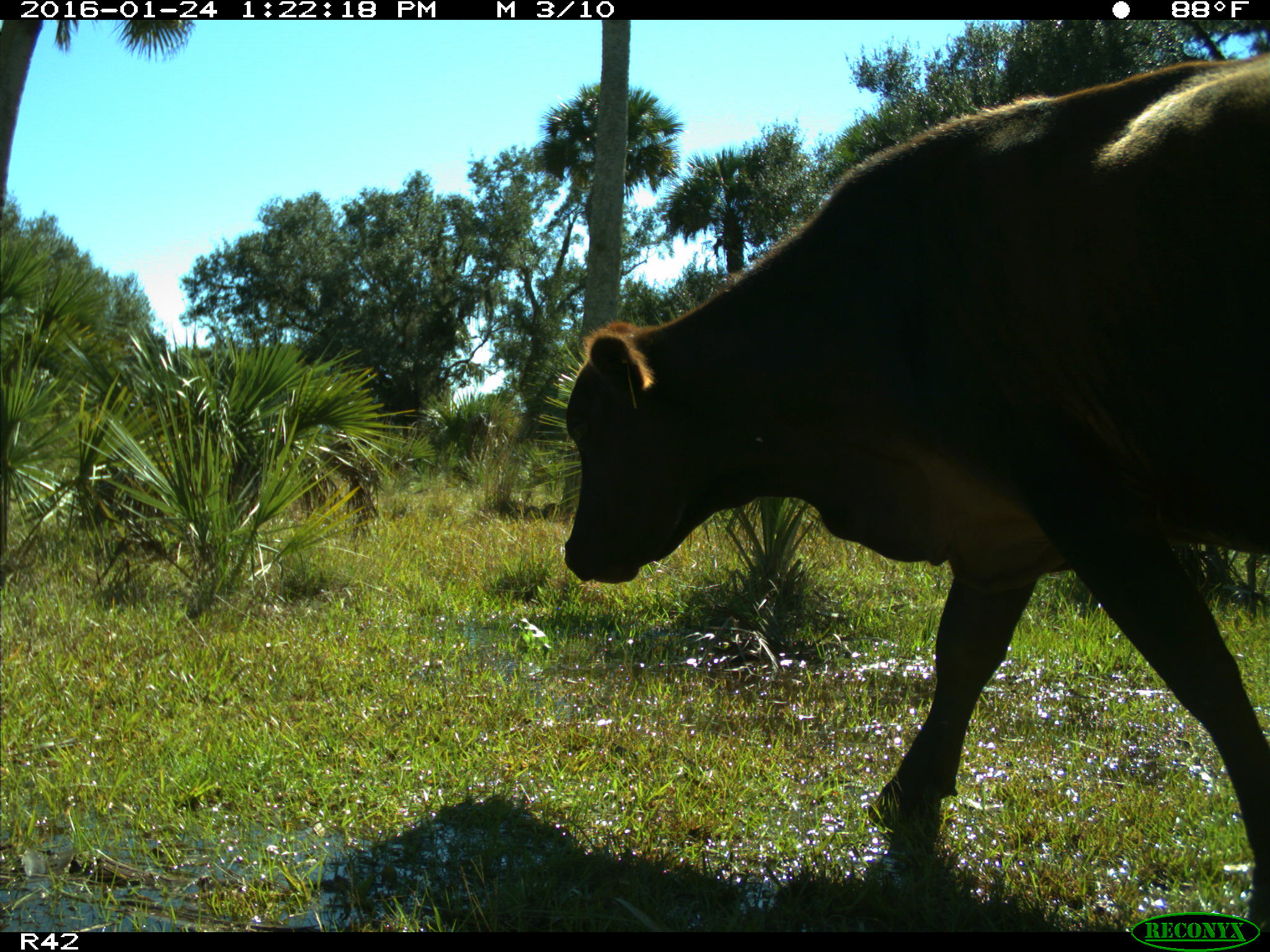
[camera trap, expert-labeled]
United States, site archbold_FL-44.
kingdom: Animalia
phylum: Chordata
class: Mammalia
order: Artiodactyla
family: Bovidae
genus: Bos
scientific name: Bos taurus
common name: domestic cow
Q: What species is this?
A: Bos taurus (domestic cow).